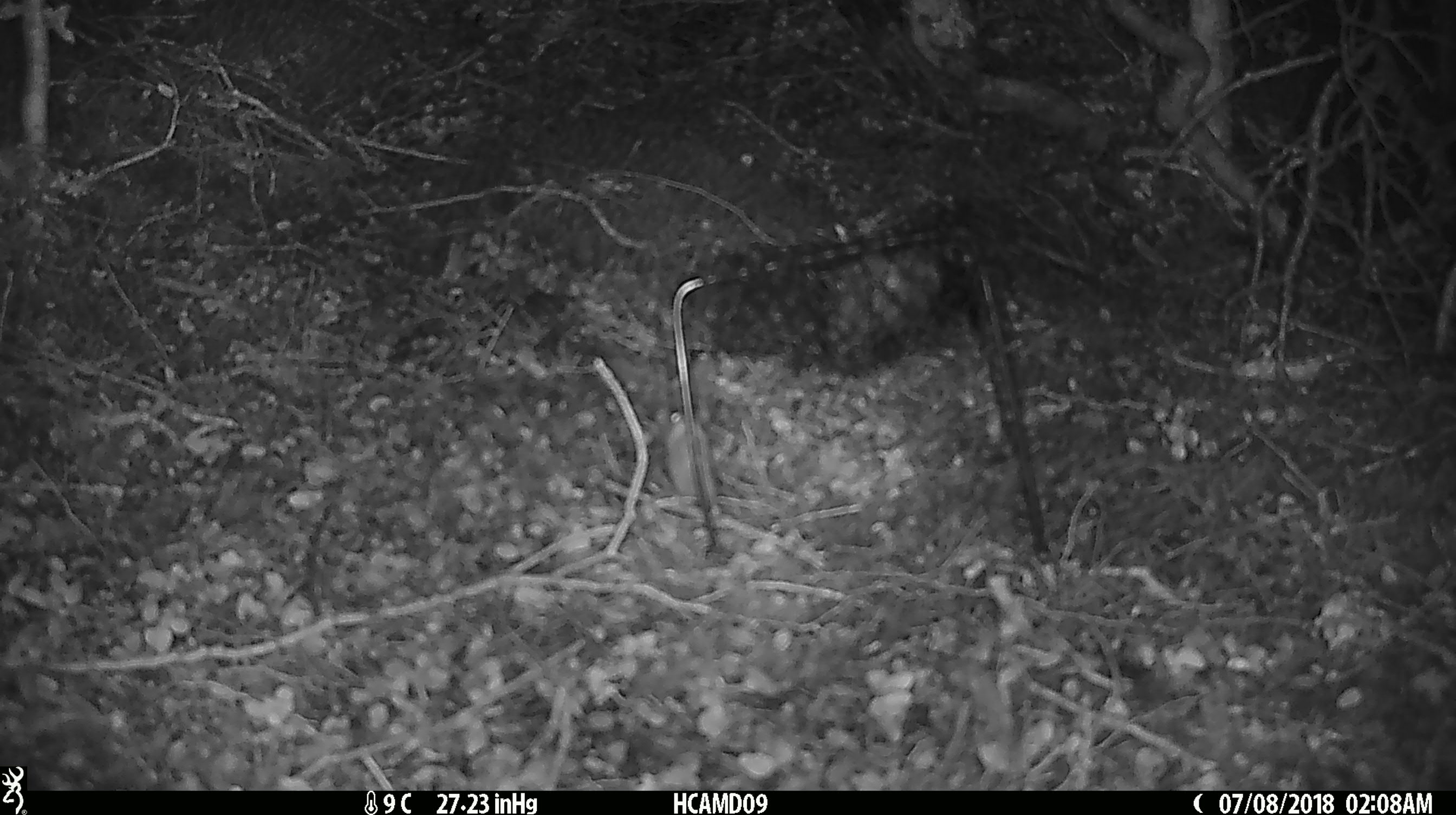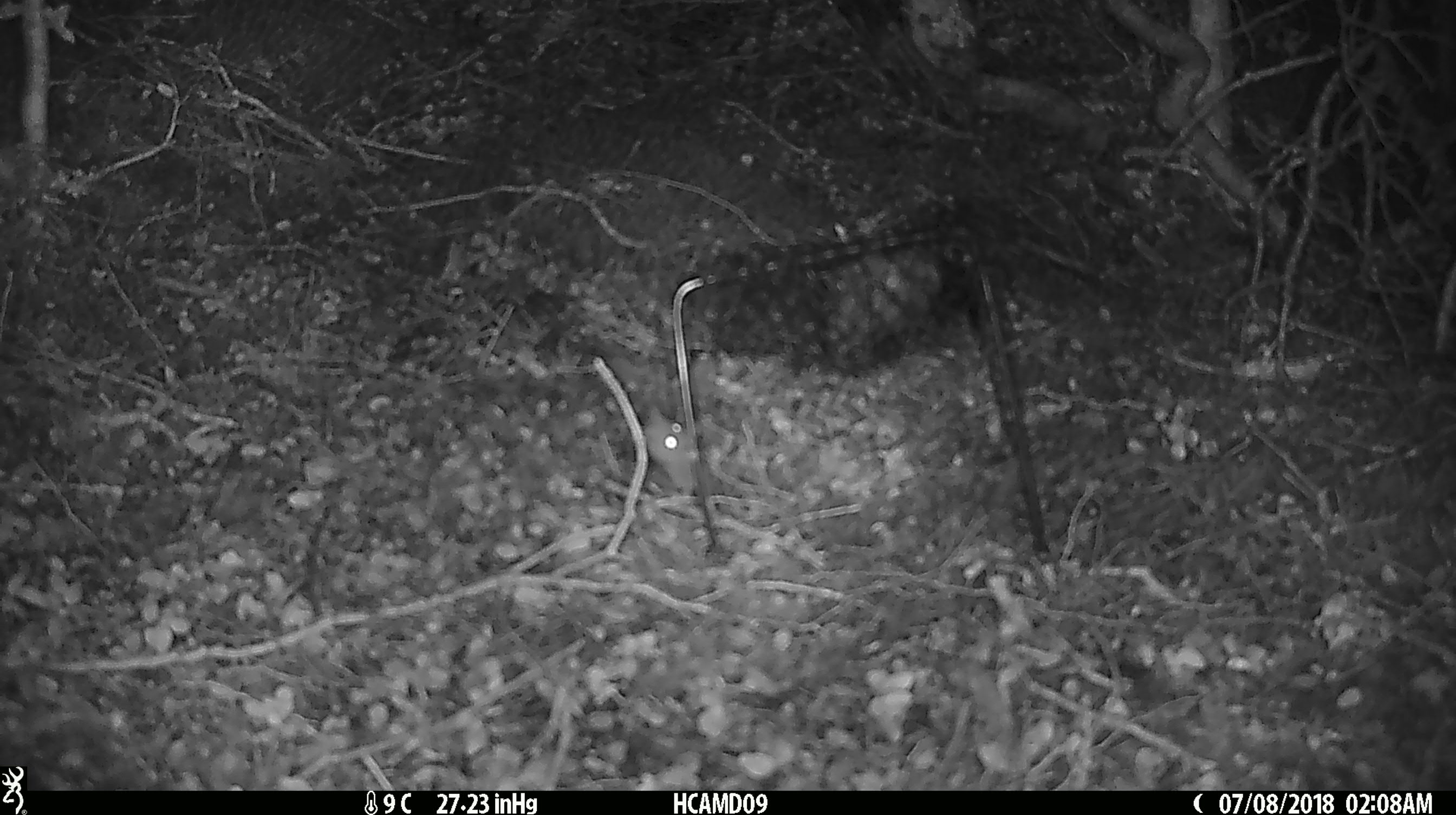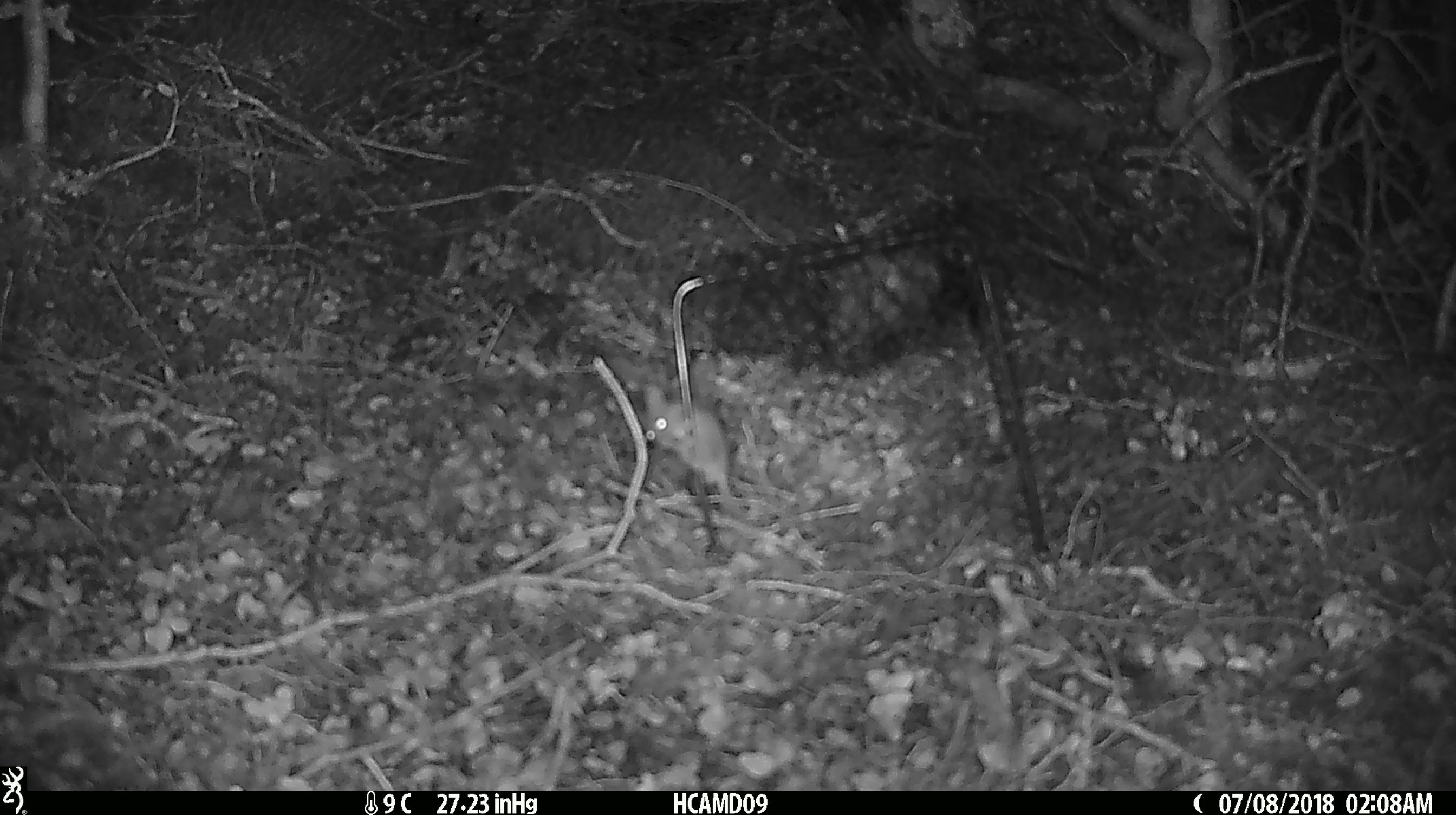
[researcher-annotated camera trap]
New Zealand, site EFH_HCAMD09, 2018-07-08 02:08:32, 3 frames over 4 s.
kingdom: Animalia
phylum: Chordata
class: Mammalia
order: Rodentia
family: Muridae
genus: Mus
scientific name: Mus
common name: mouse